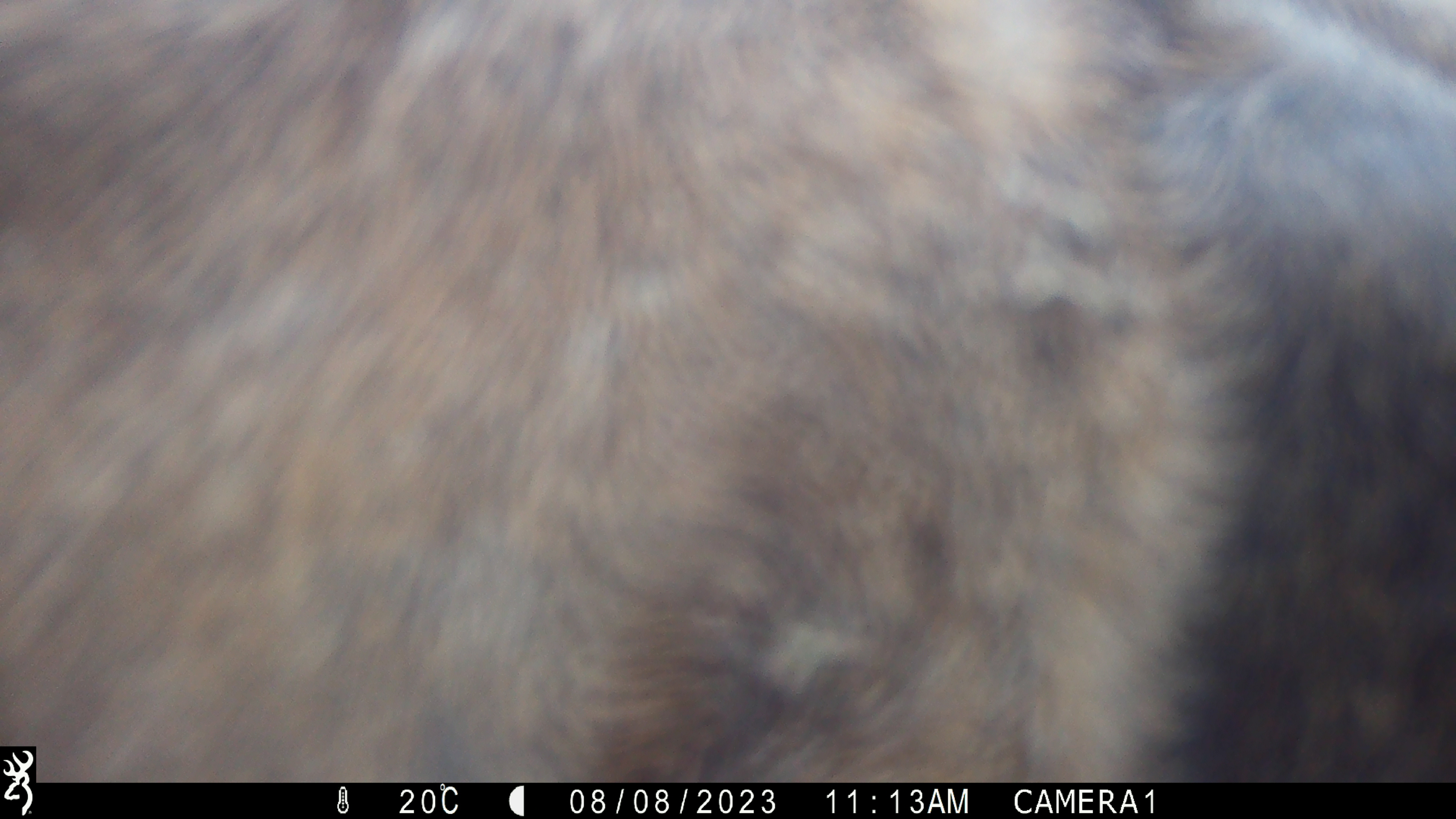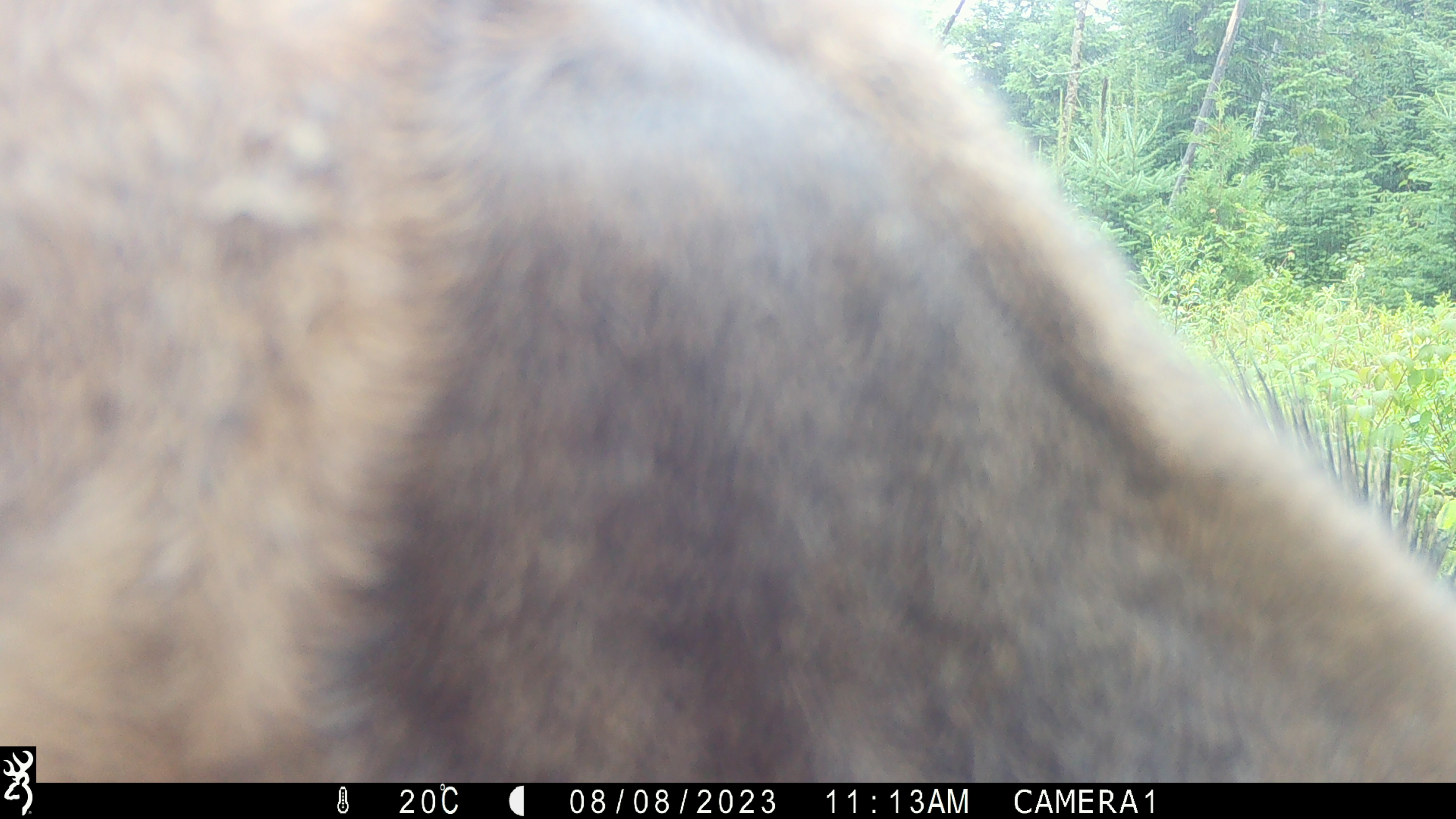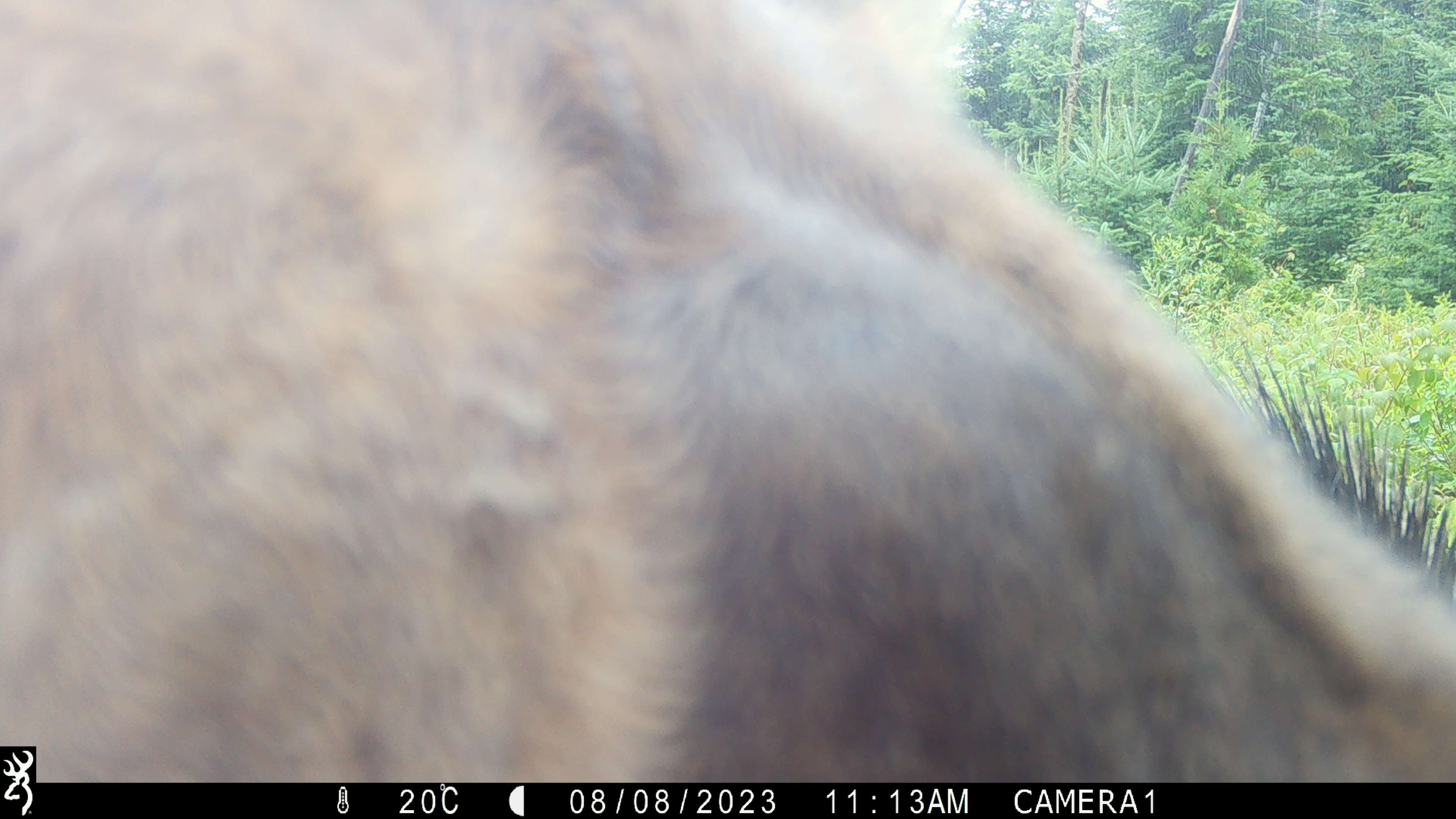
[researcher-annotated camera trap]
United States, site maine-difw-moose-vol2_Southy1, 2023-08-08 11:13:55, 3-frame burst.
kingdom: Animalia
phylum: Chordata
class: Mammalia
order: Artiodactyla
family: Cervidae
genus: Alces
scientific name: Alces alces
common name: moose